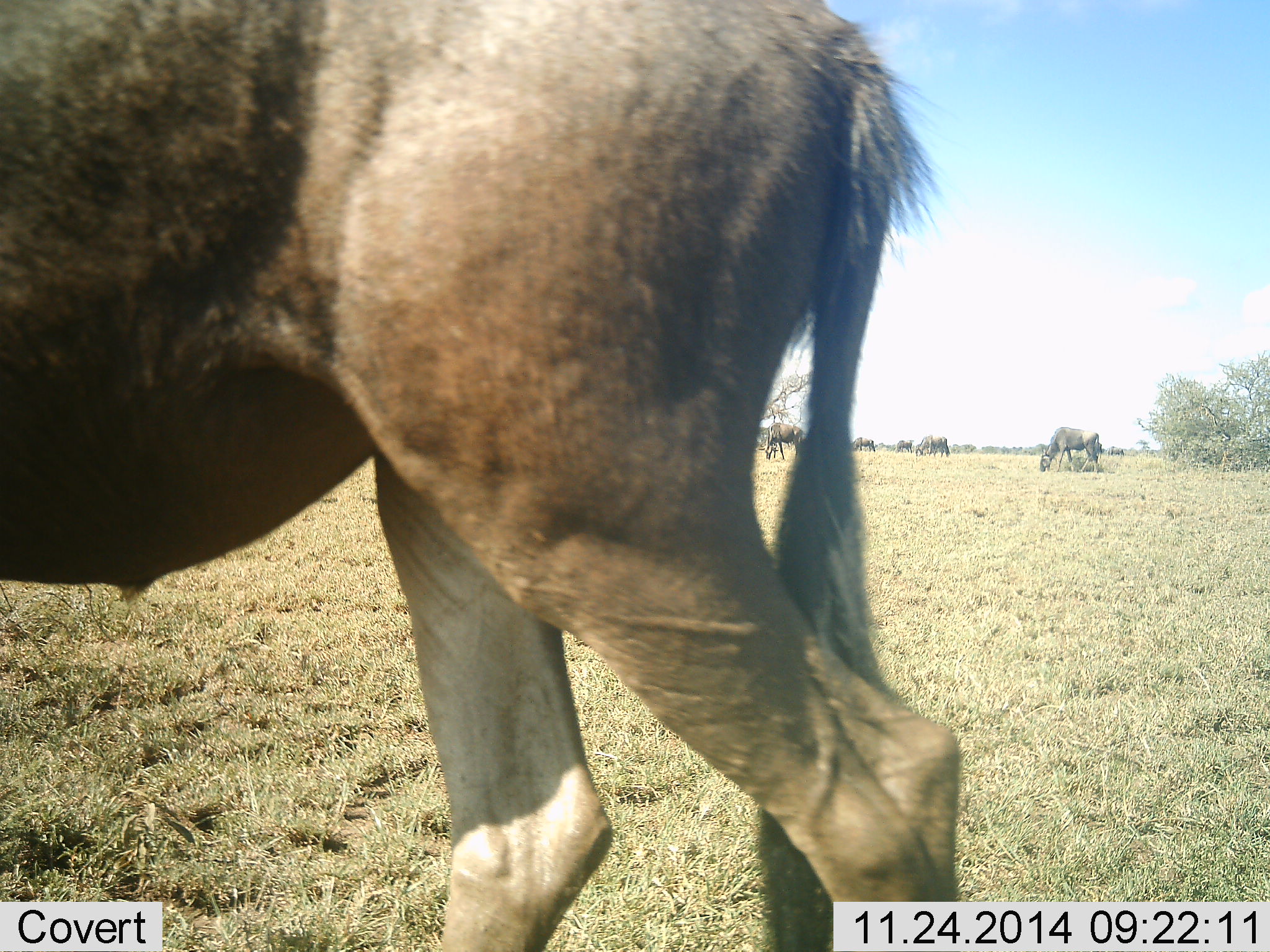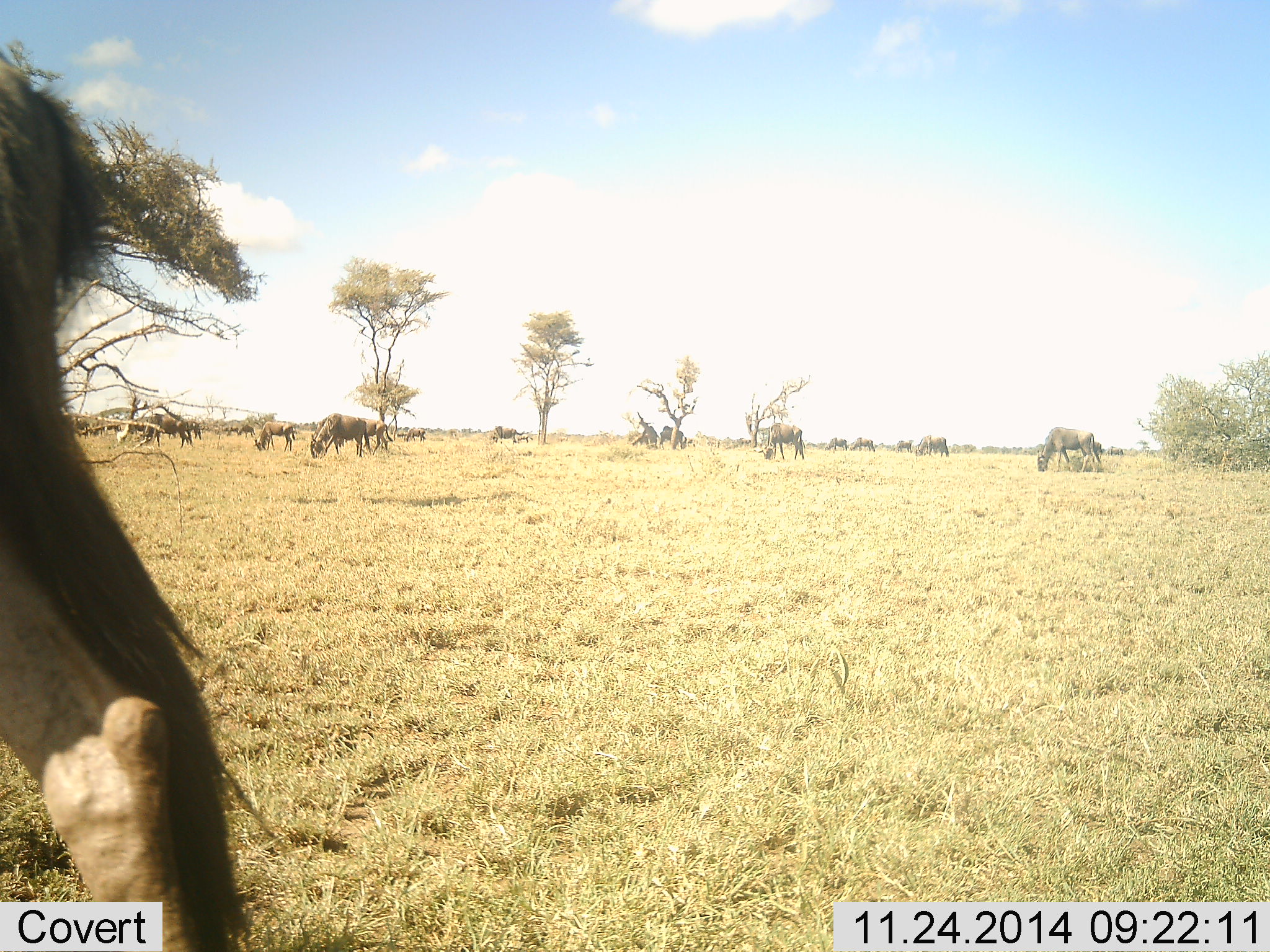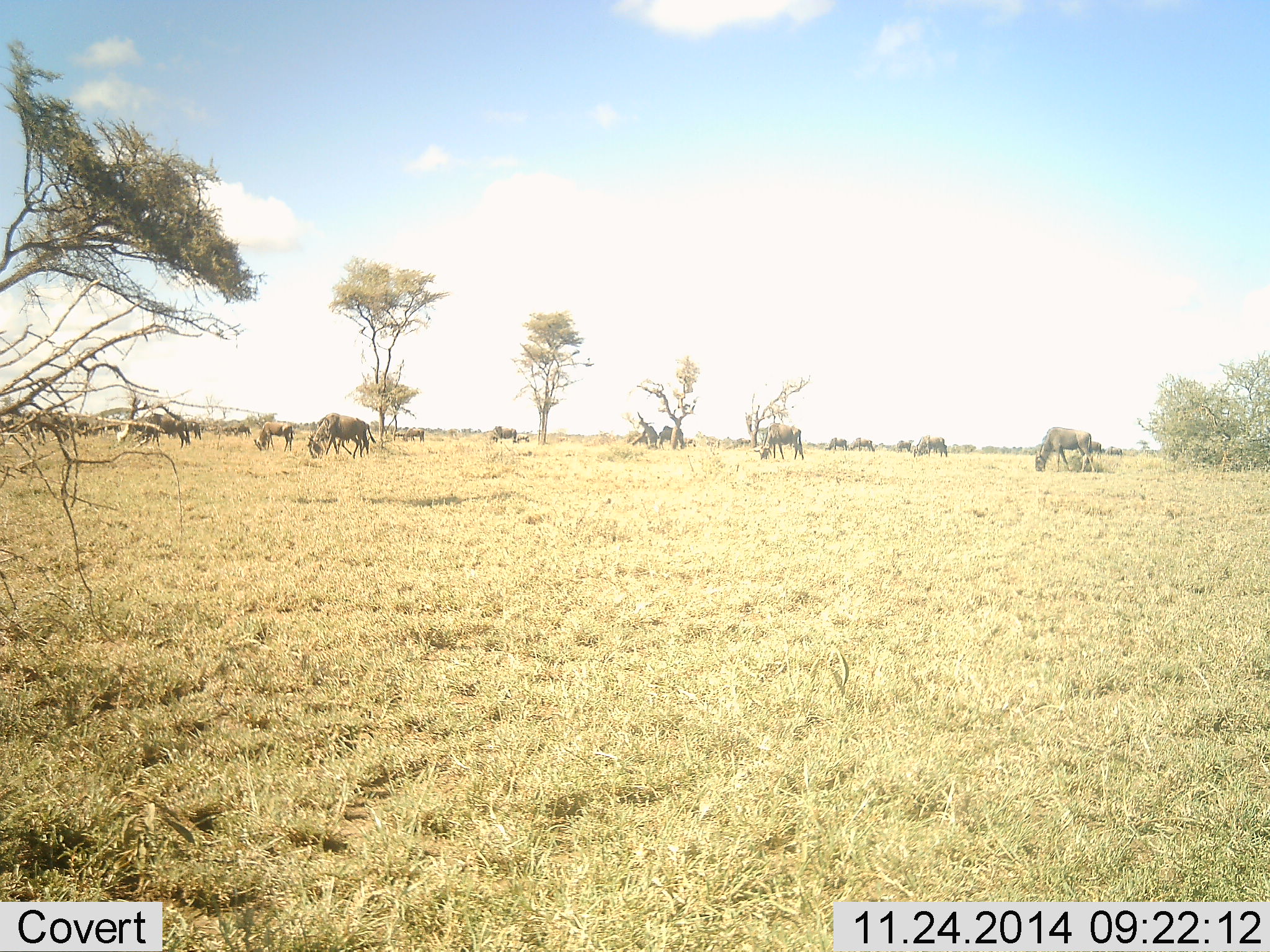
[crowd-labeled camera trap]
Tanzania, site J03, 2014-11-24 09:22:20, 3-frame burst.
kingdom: Animalia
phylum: Chordata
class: Mammalia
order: Artiodactyla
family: Bovidae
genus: Connochaetes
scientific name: Connochaetes taurinus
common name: blue wildebeest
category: wildebeest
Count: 11-50.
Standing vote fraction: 20%.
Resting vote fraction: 0%.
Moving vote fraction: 70%.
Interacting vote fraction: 0%.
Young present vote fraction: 0%.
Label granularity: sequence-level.